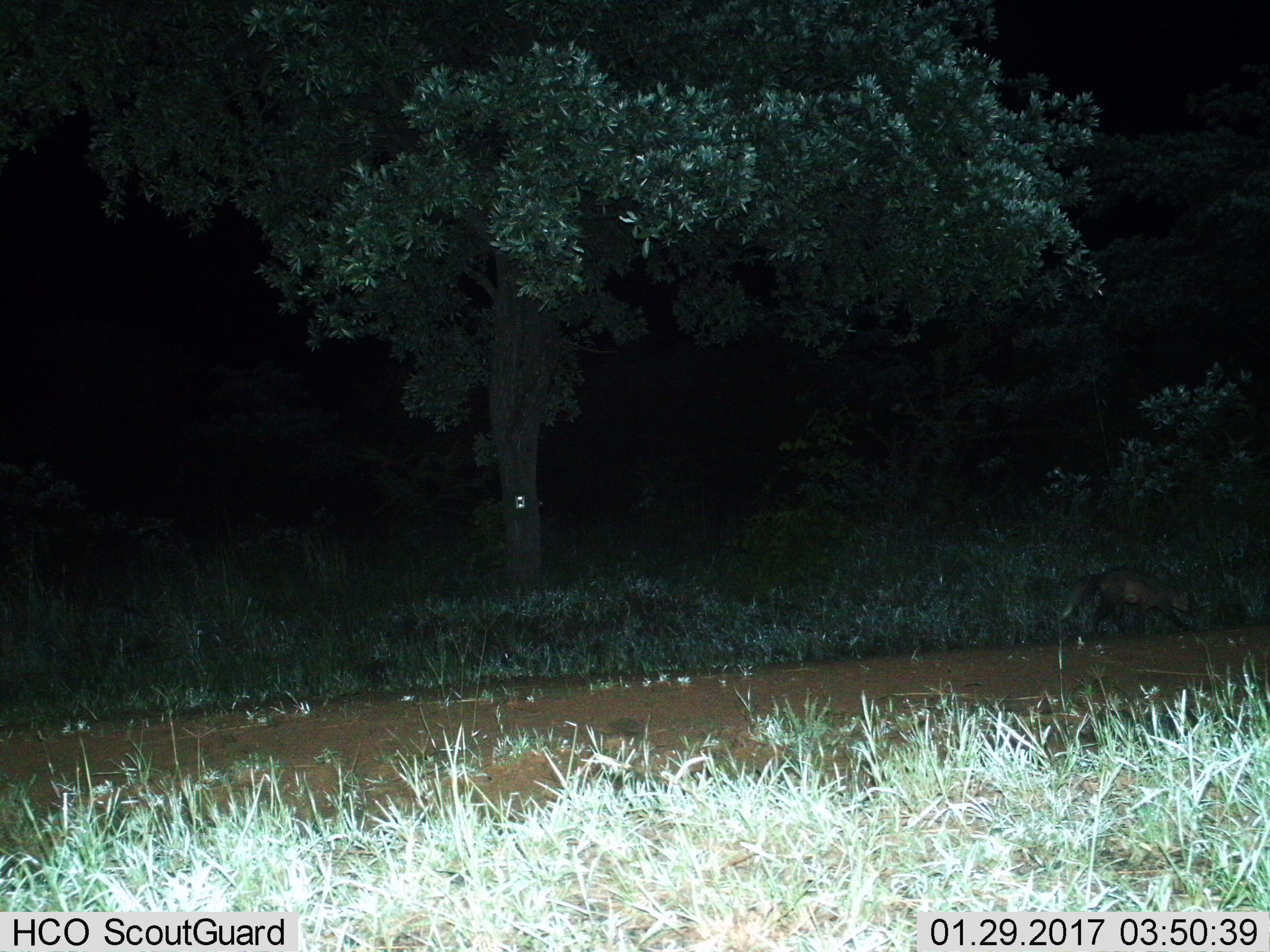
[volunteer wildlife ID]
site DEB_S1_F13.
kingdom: Animalia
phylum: Chordata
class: Mammalia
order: Carnivora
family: Herpestidae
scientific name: Herpestidae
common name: mongoose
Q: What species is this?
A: Mongoose (Herpestidae).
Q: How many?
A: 1.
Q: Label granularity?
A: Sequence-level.